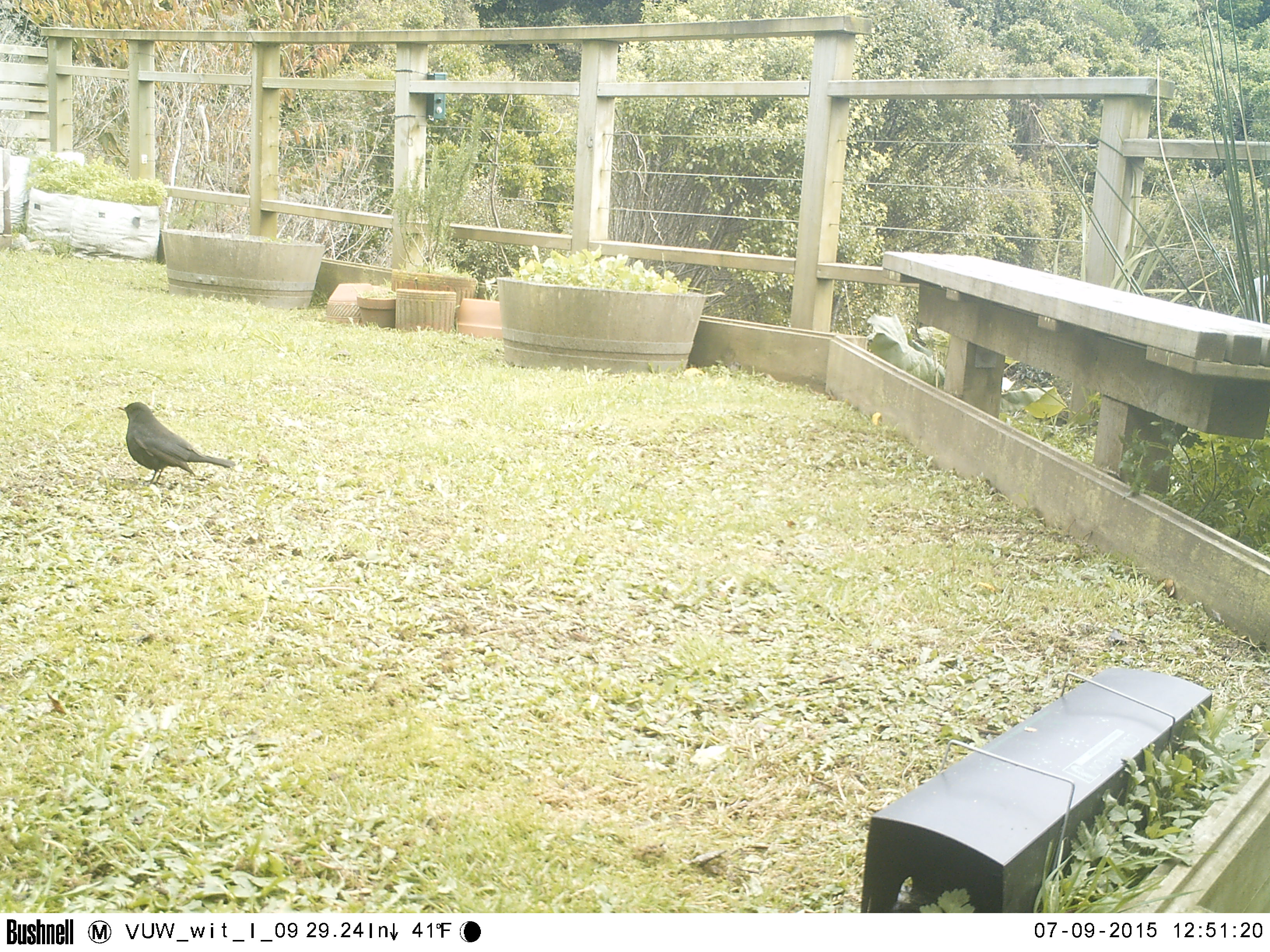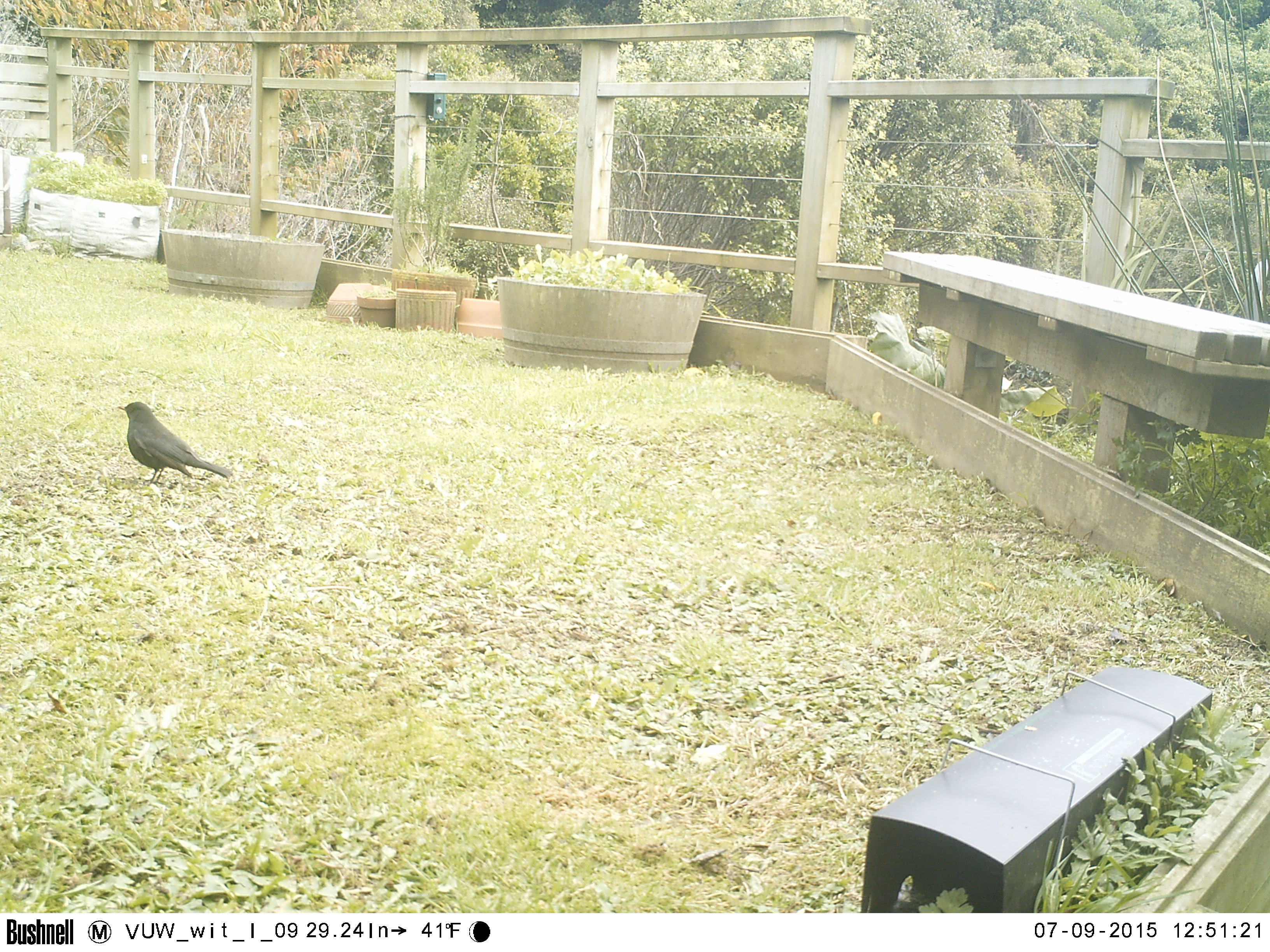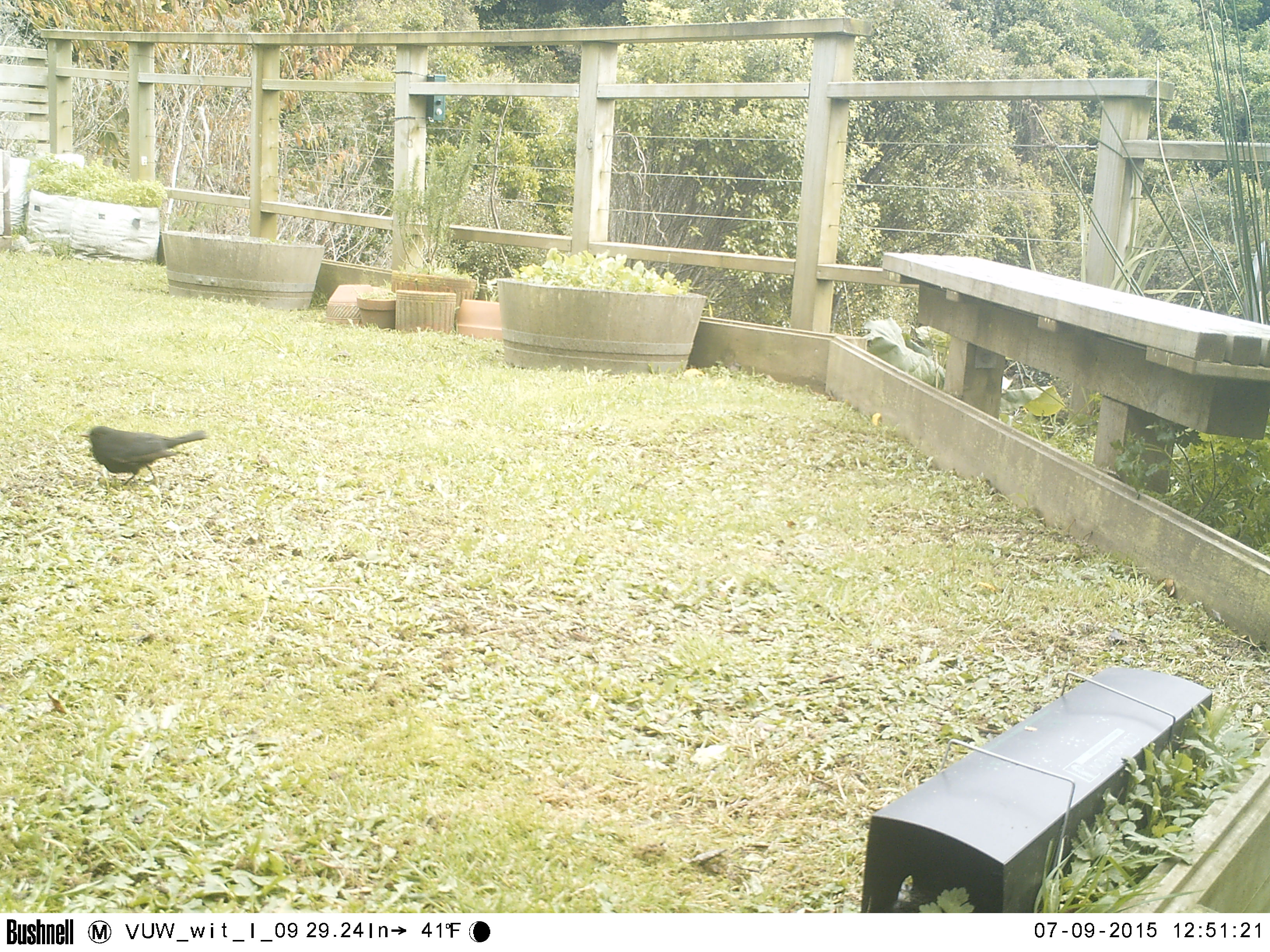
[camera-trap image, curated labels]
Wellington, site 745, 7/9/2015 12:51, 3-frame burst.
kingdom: Animalia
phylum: Chordata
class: Aves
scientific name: Aves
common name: bird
Bird (Aves).